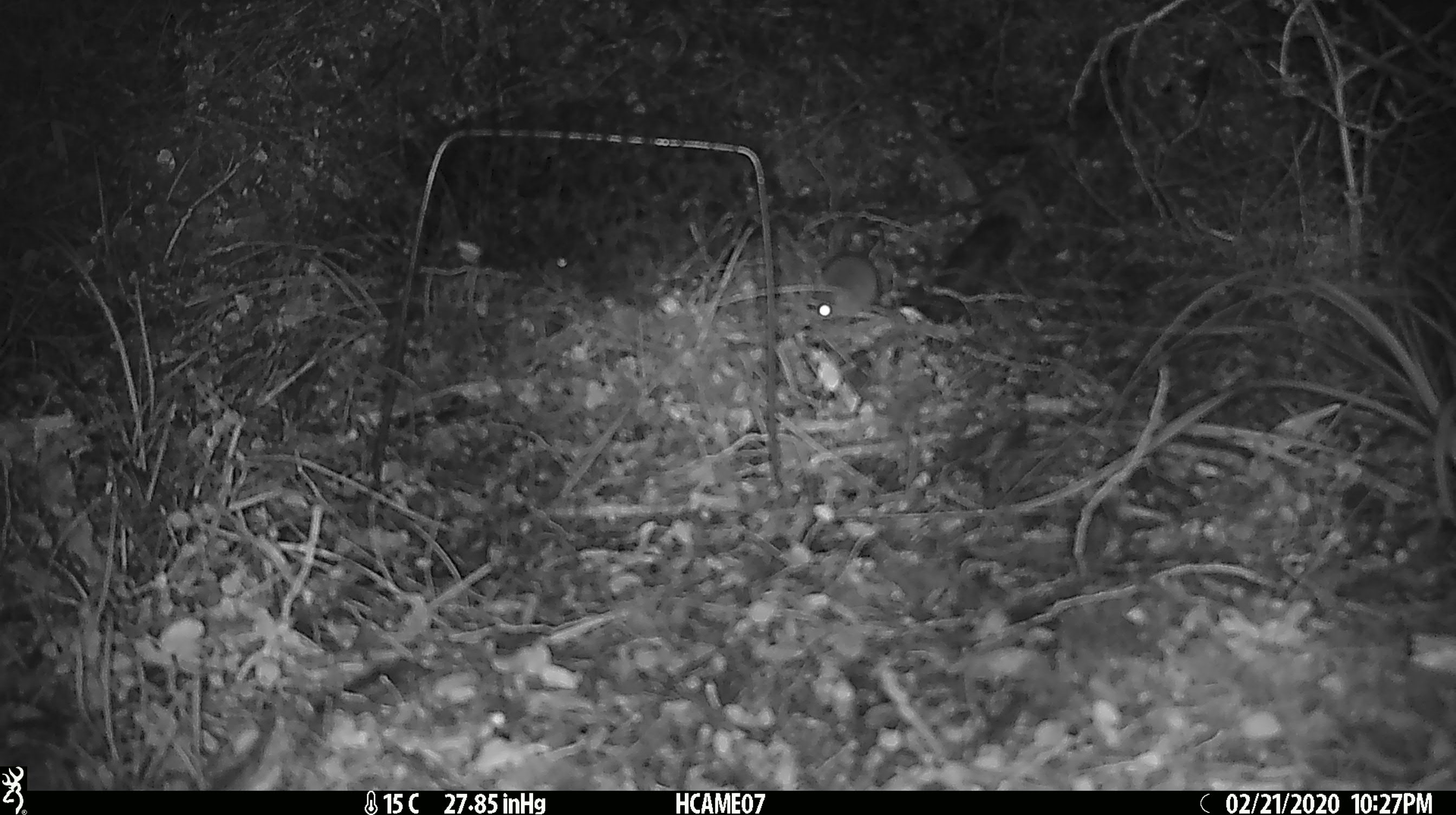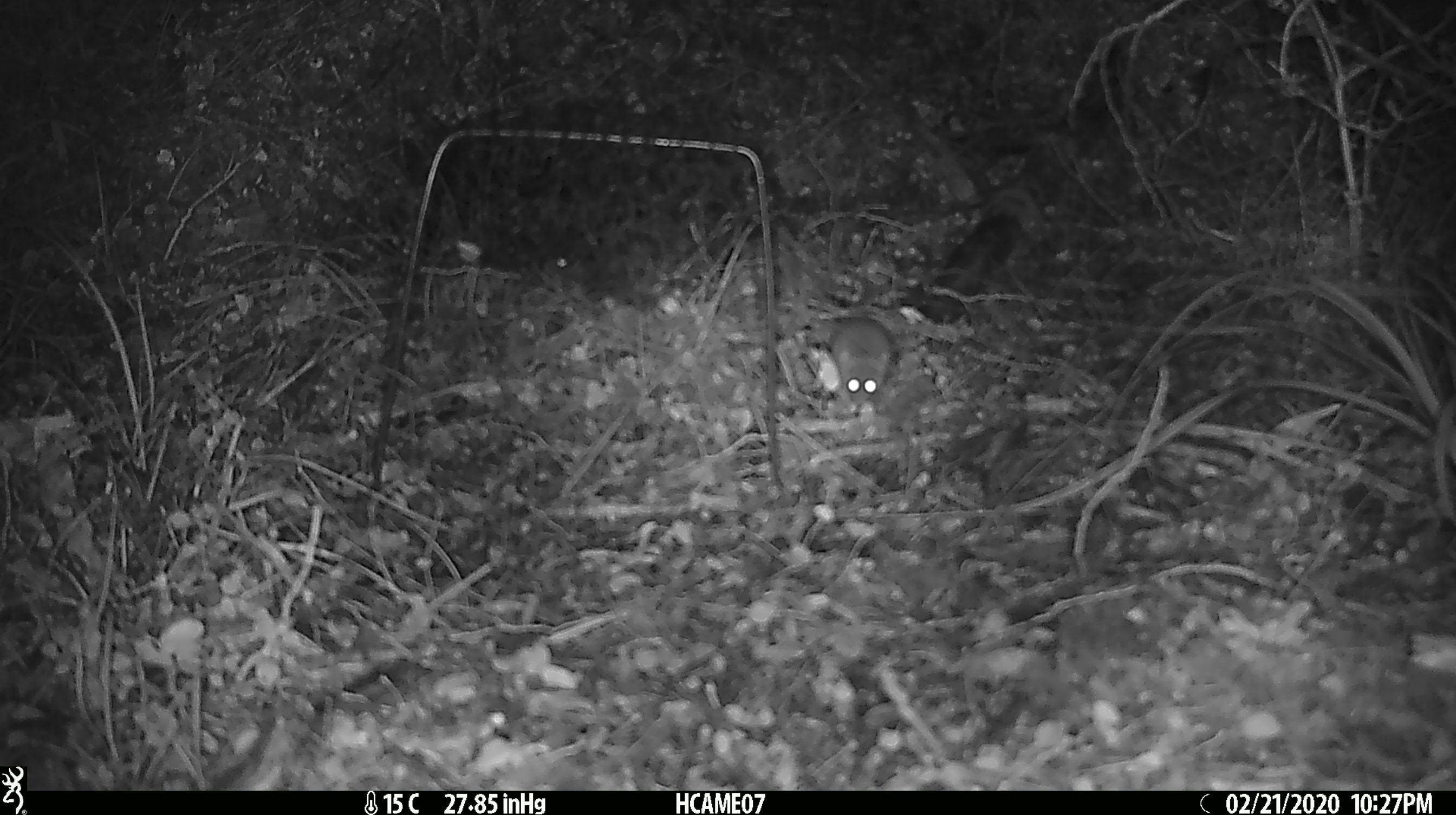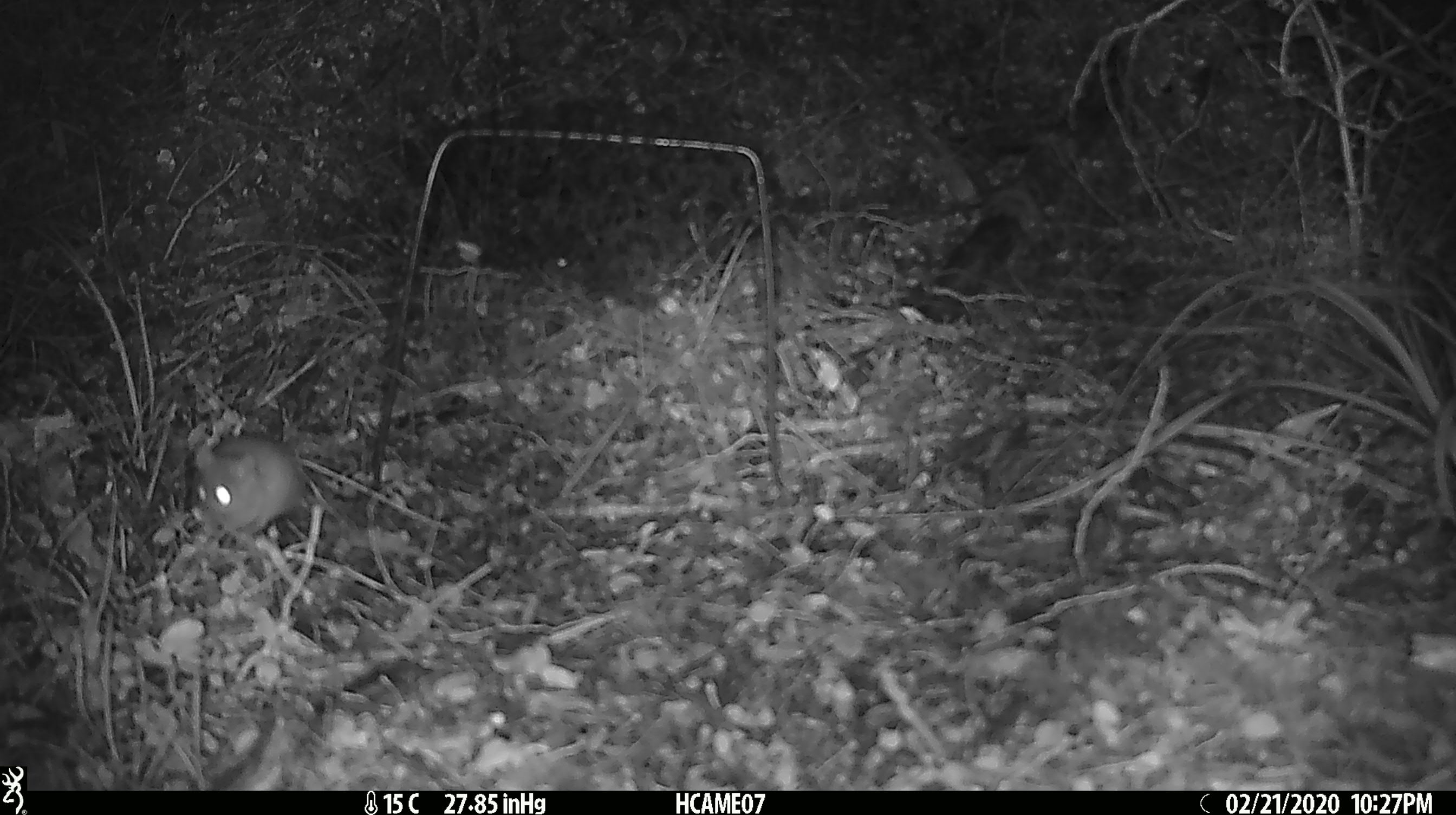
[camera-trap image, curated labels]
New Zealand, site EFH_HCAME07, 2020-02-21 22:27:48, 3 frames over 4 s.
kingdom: Animalia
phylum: Chordata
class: Mammalia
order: Rodentia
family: Muridae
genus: Mus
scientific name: Mus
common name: mouse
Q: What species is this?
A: Mouse (Mus).